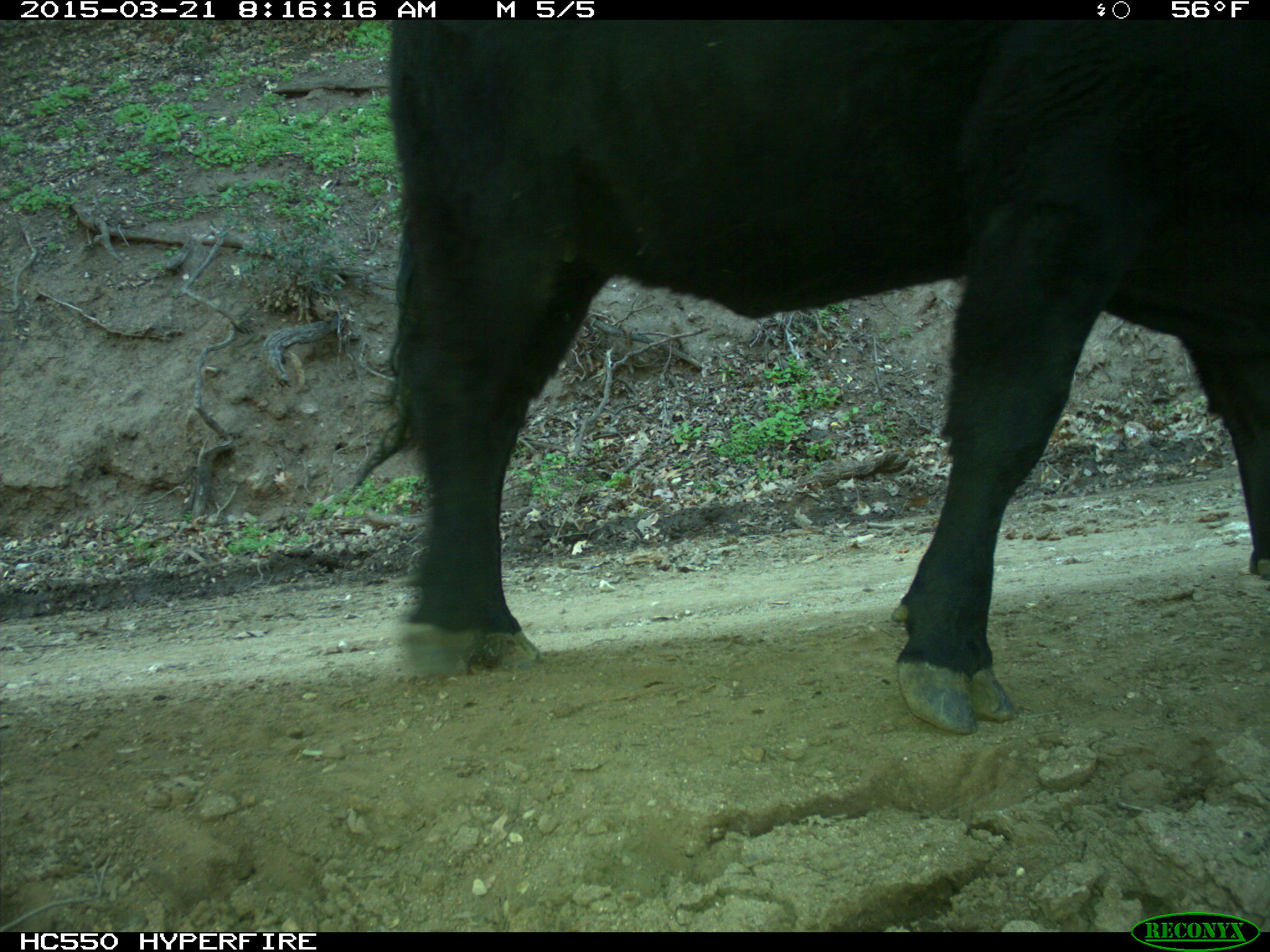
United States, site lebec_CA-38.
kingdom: Animalia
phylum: Chordata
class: Mammalia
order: Artiodactyla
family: Bovidae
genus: Bos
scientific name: Bos taurus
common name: domestic cow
Bos taurus (domestic cow).